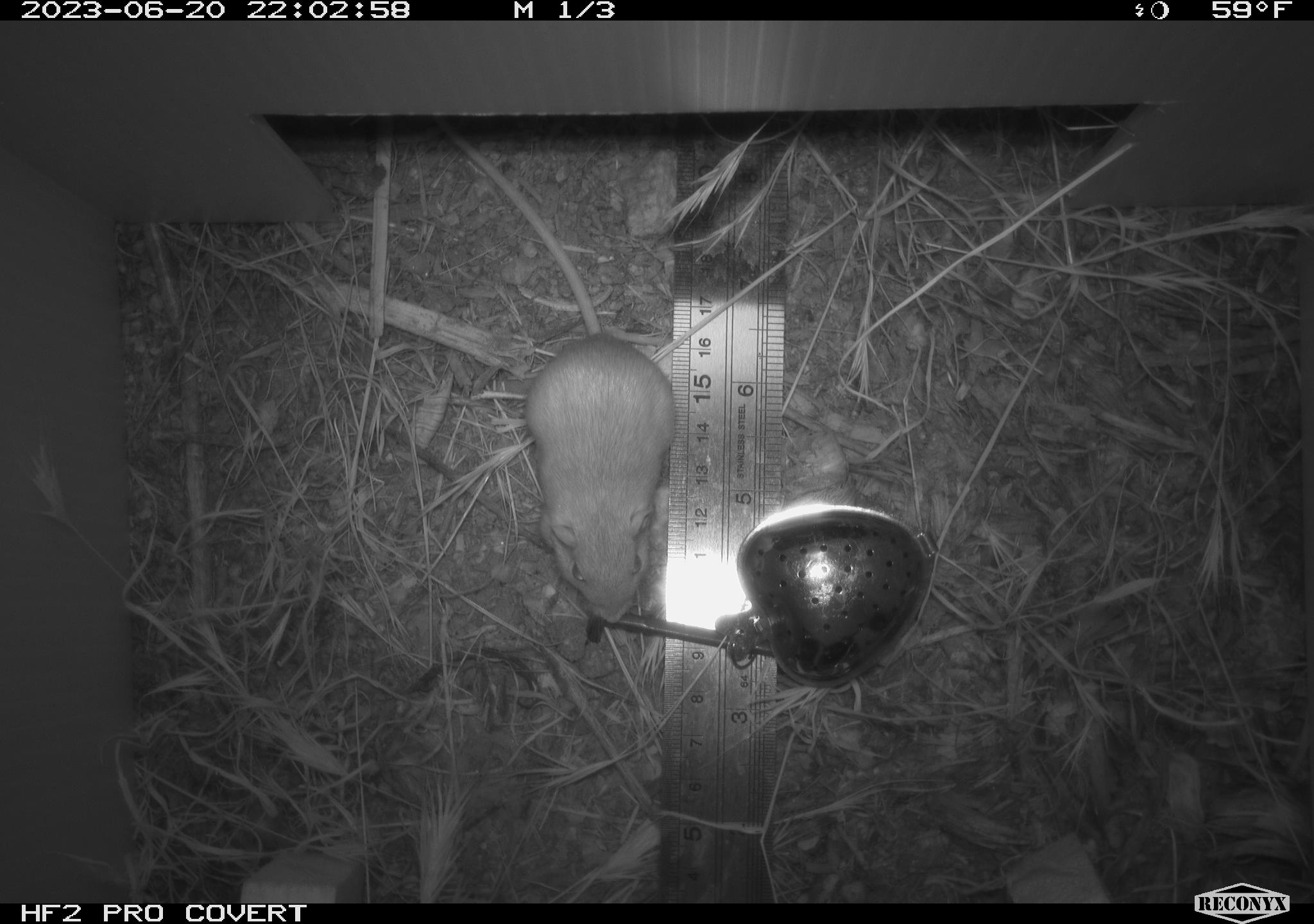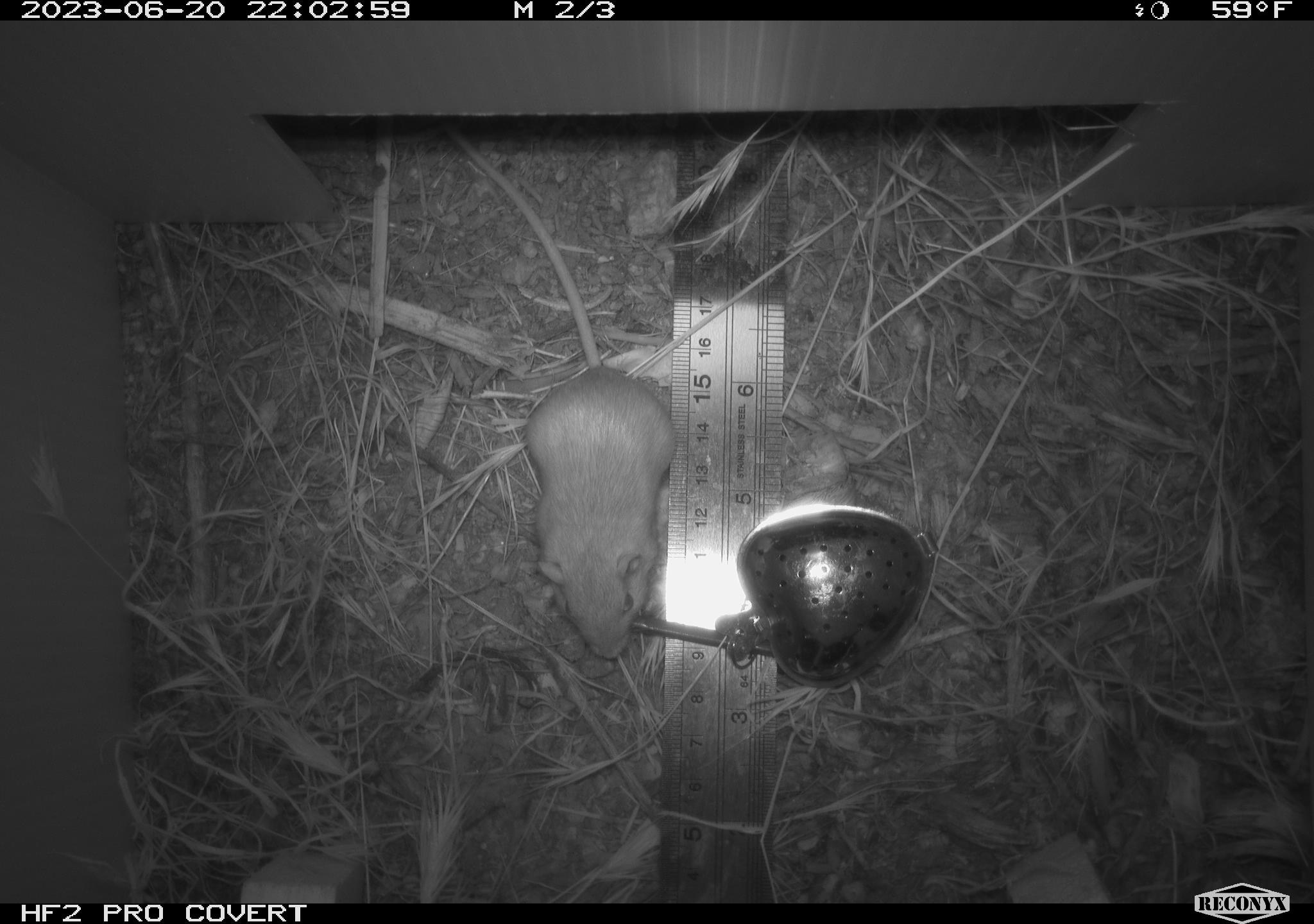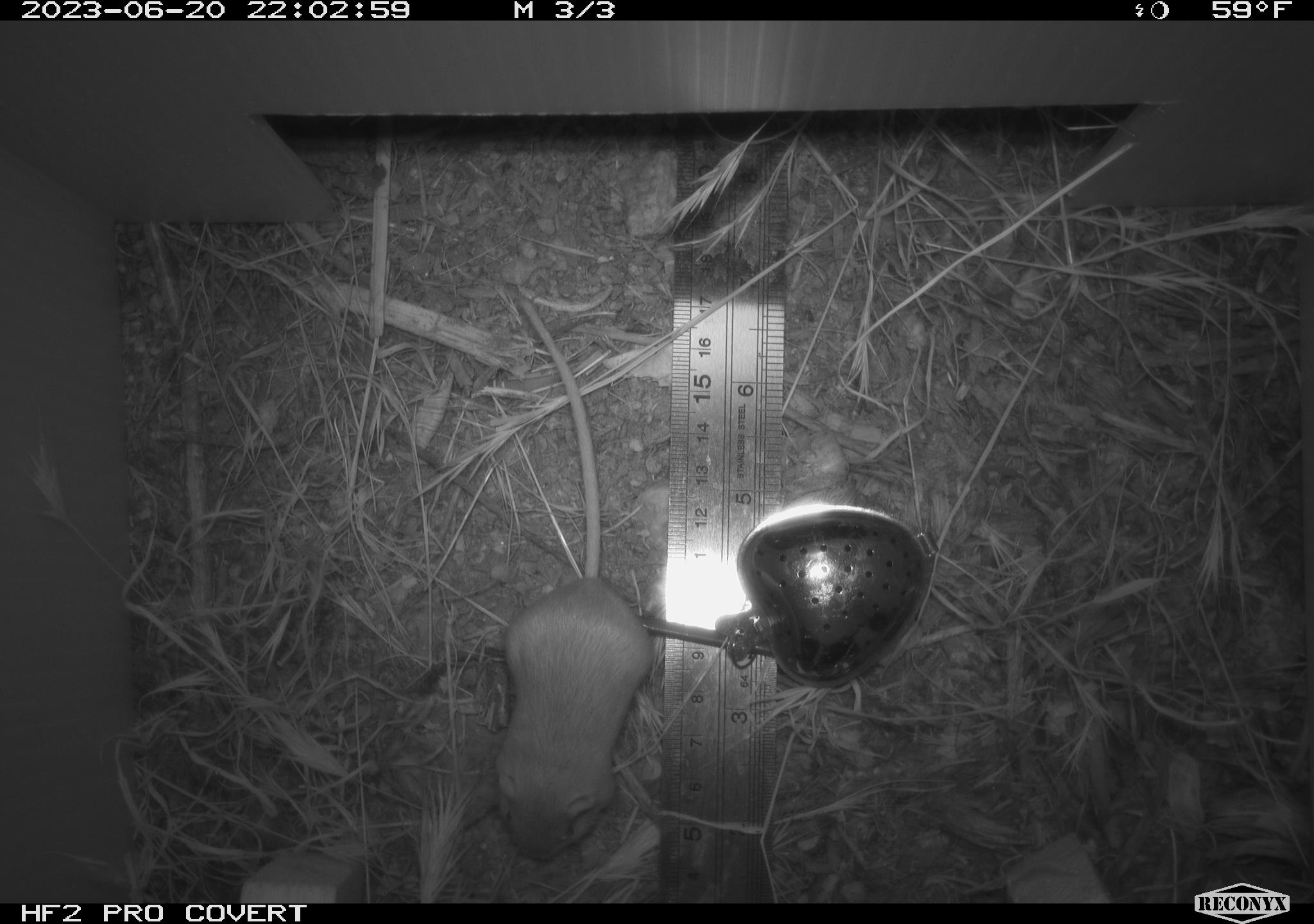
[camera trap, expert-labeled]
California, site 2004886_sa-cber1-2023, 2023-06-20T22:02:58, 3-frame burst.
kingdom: Animalia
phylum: Chordata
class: Mammalia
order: Rodentia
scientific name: Rodentia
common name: mouse species